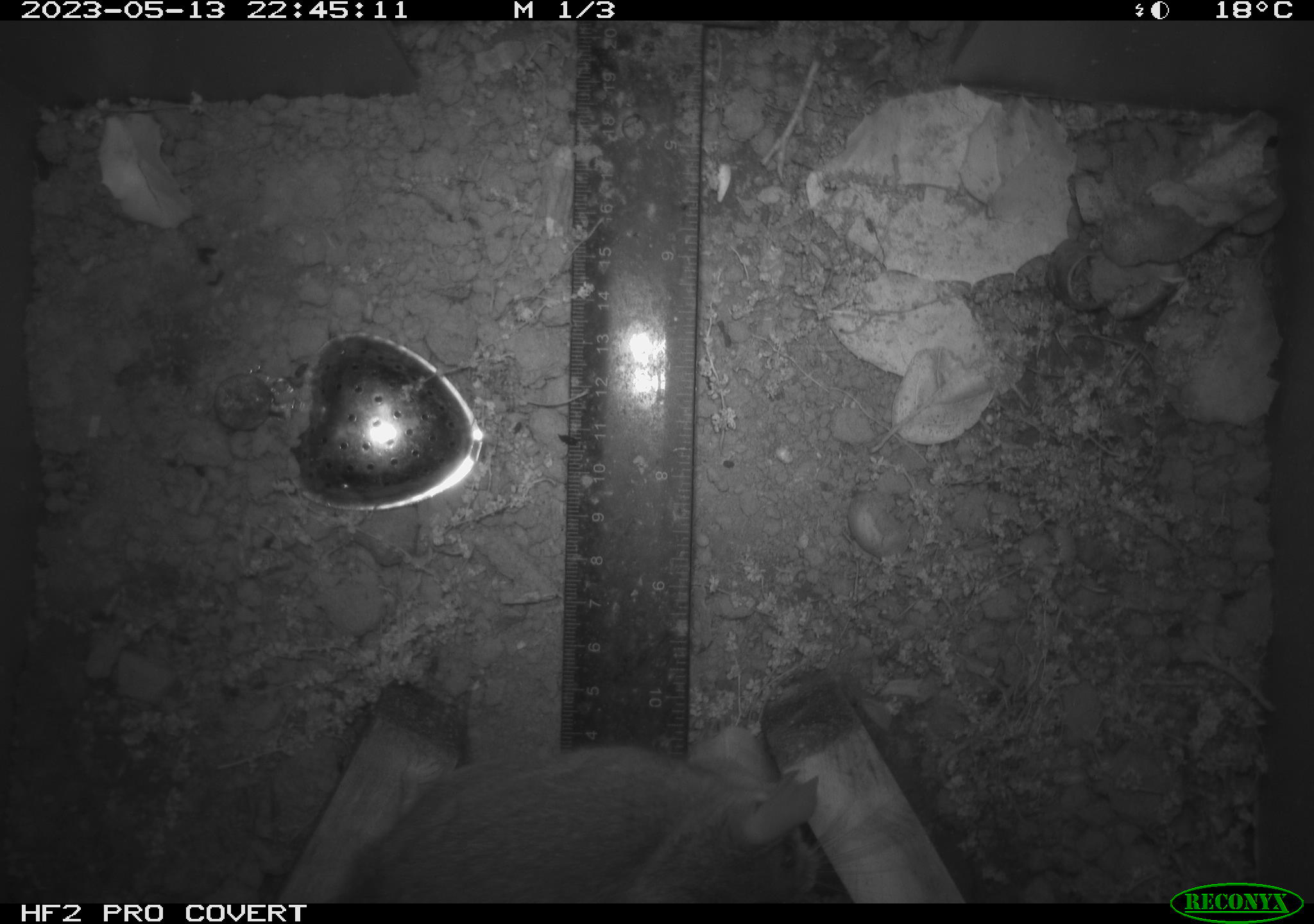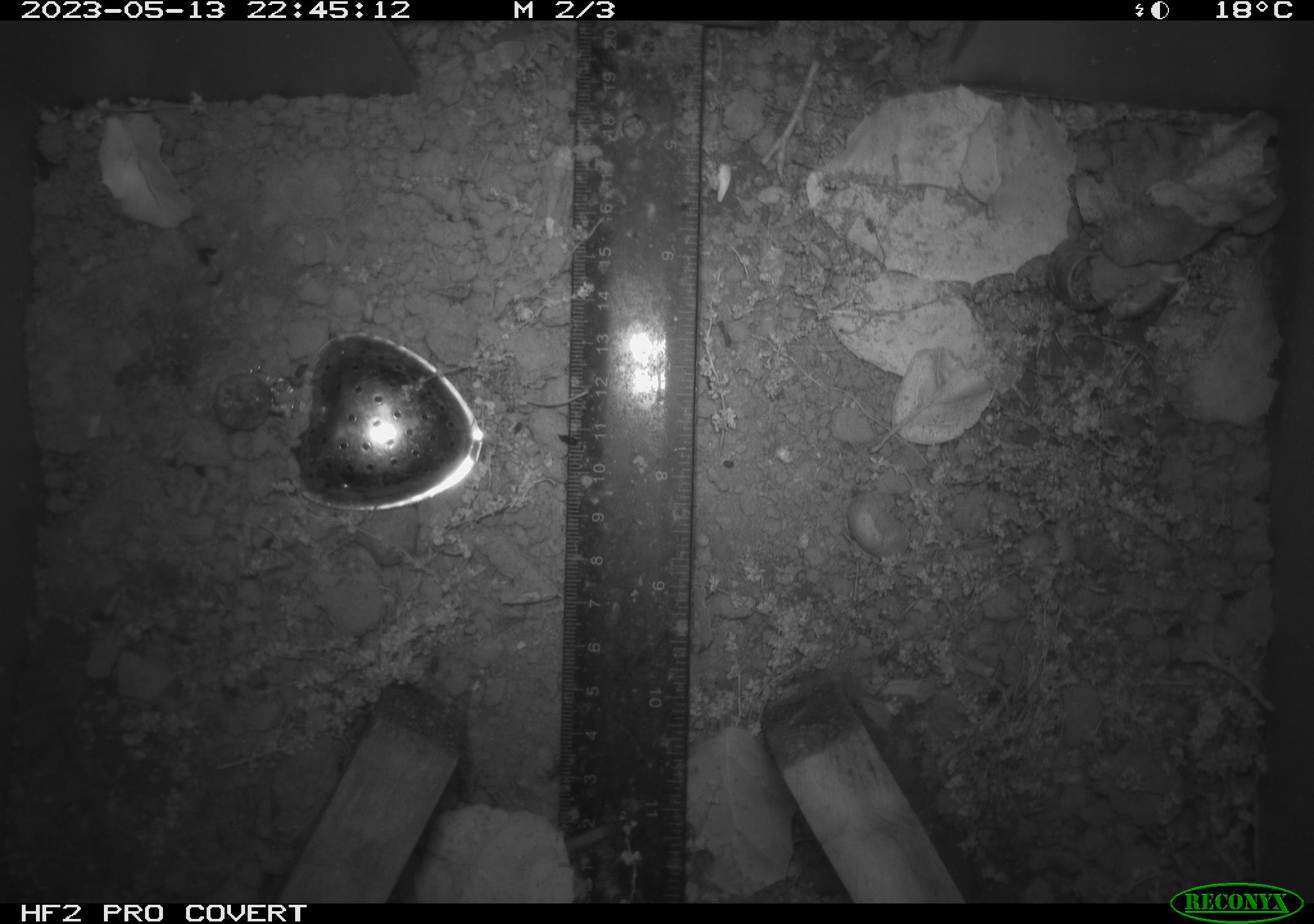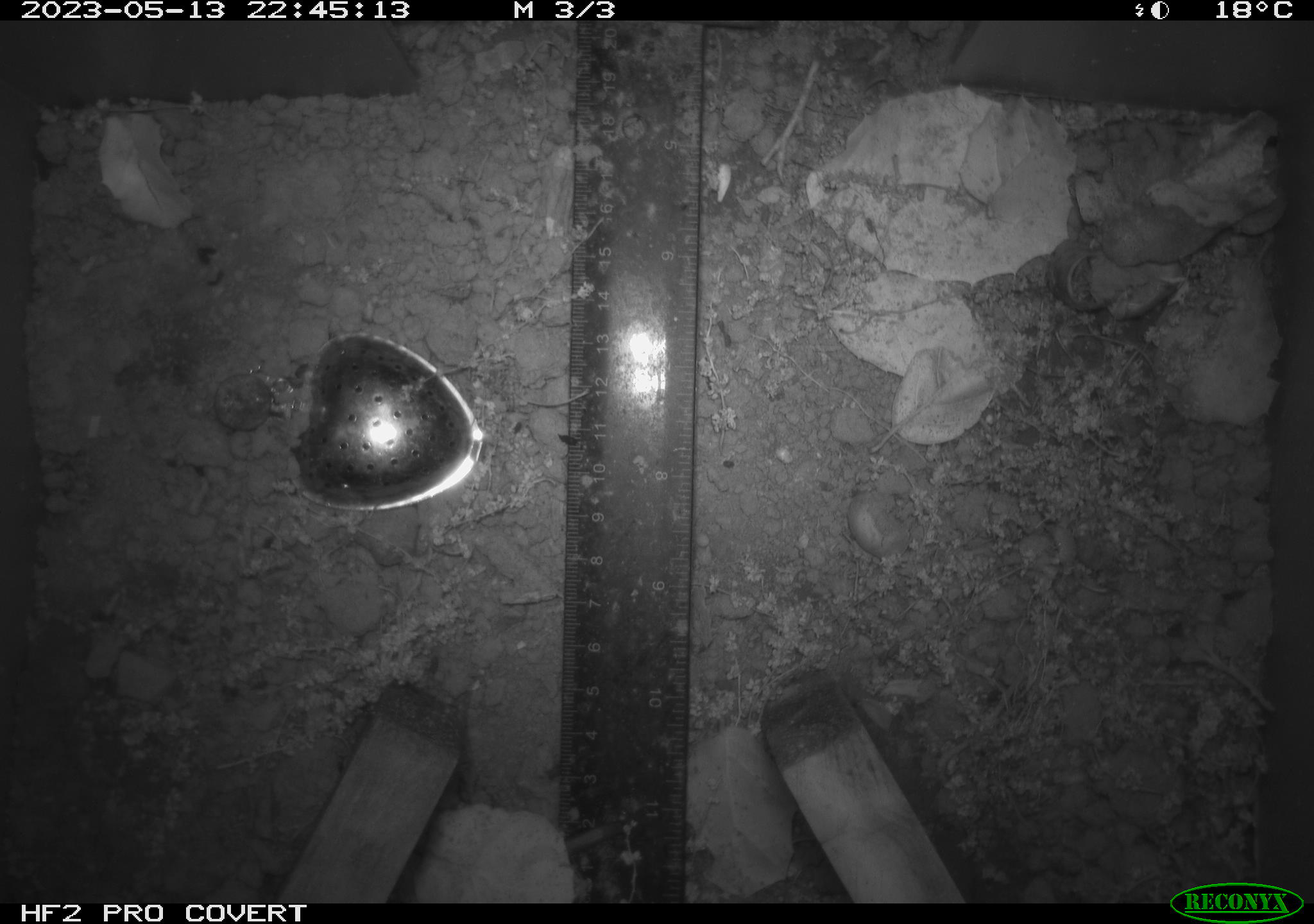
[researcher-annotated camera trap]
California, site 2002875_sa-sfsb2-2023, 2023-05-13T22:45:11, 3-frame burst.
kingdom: Animalia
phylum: Chordata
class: Mammalia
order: Rodentia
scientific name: Rodentia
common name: mouse species